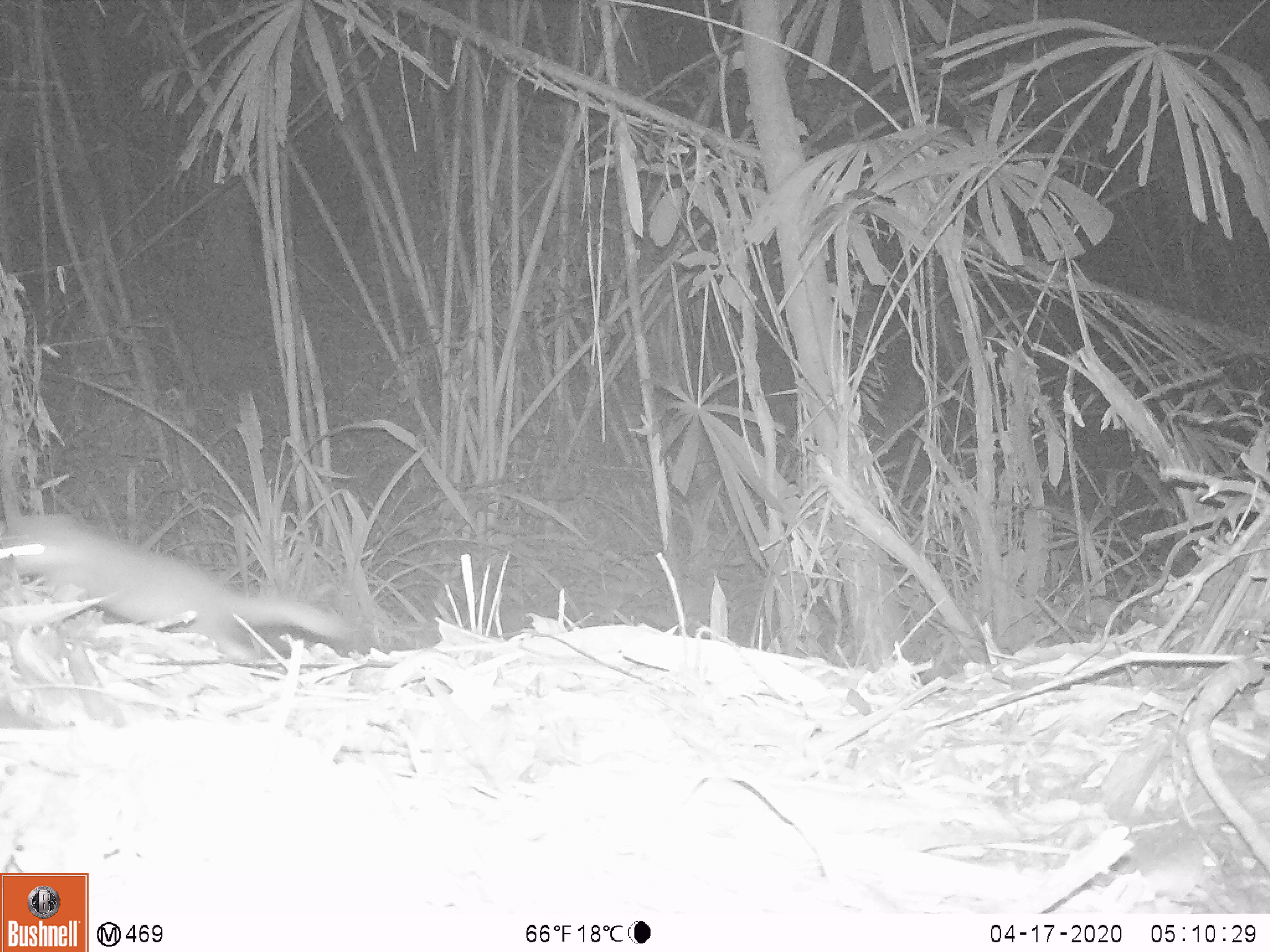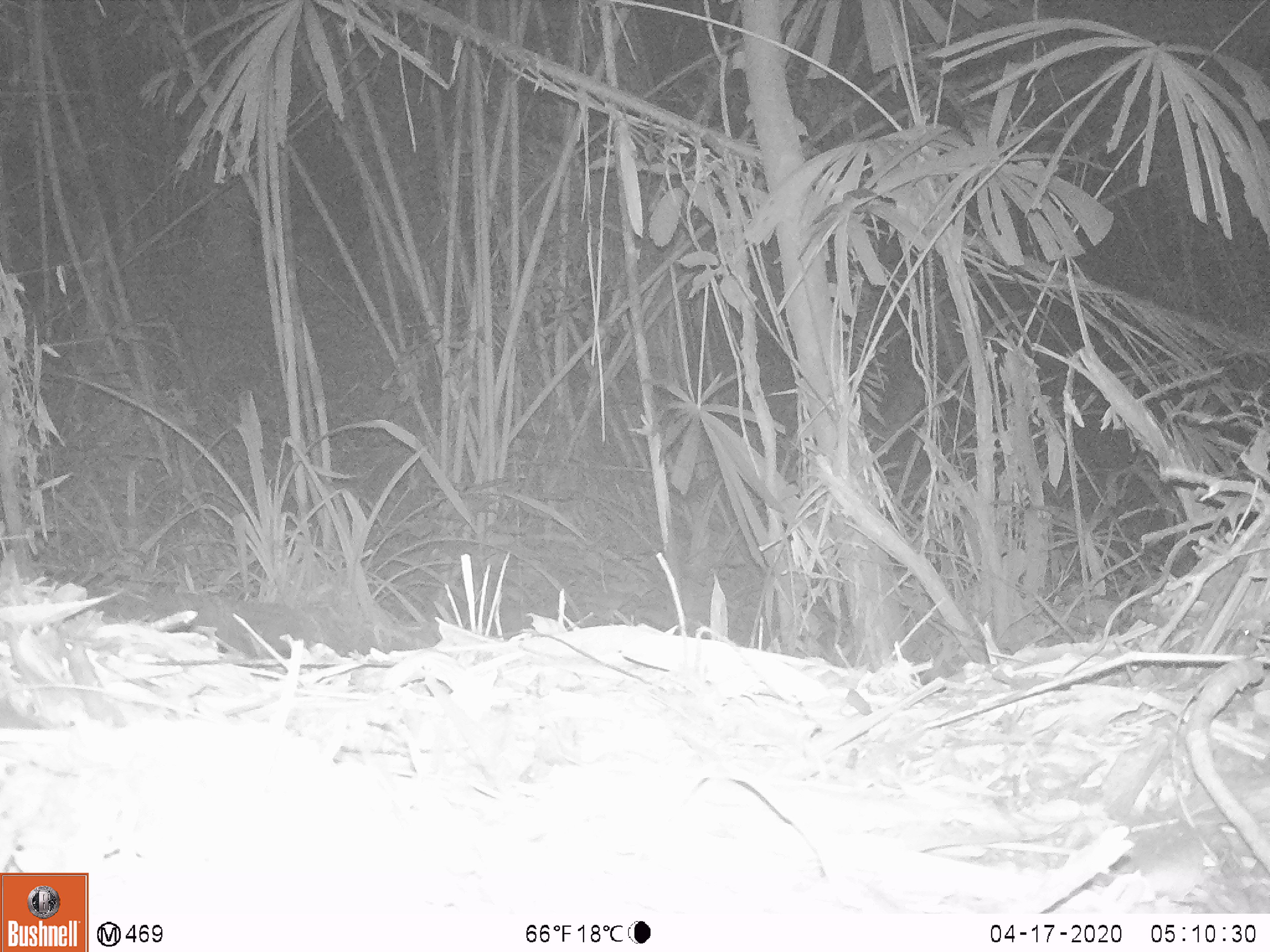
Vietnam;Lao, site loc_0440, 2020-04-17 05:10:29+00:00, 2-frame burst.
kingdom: Animalia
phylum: Chordata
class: Mammalia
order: Carnivora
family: Mustelidae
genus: Melogale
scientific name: Melogale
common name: ferret badger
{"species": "ferret badger (Melogale)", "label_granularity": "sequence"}